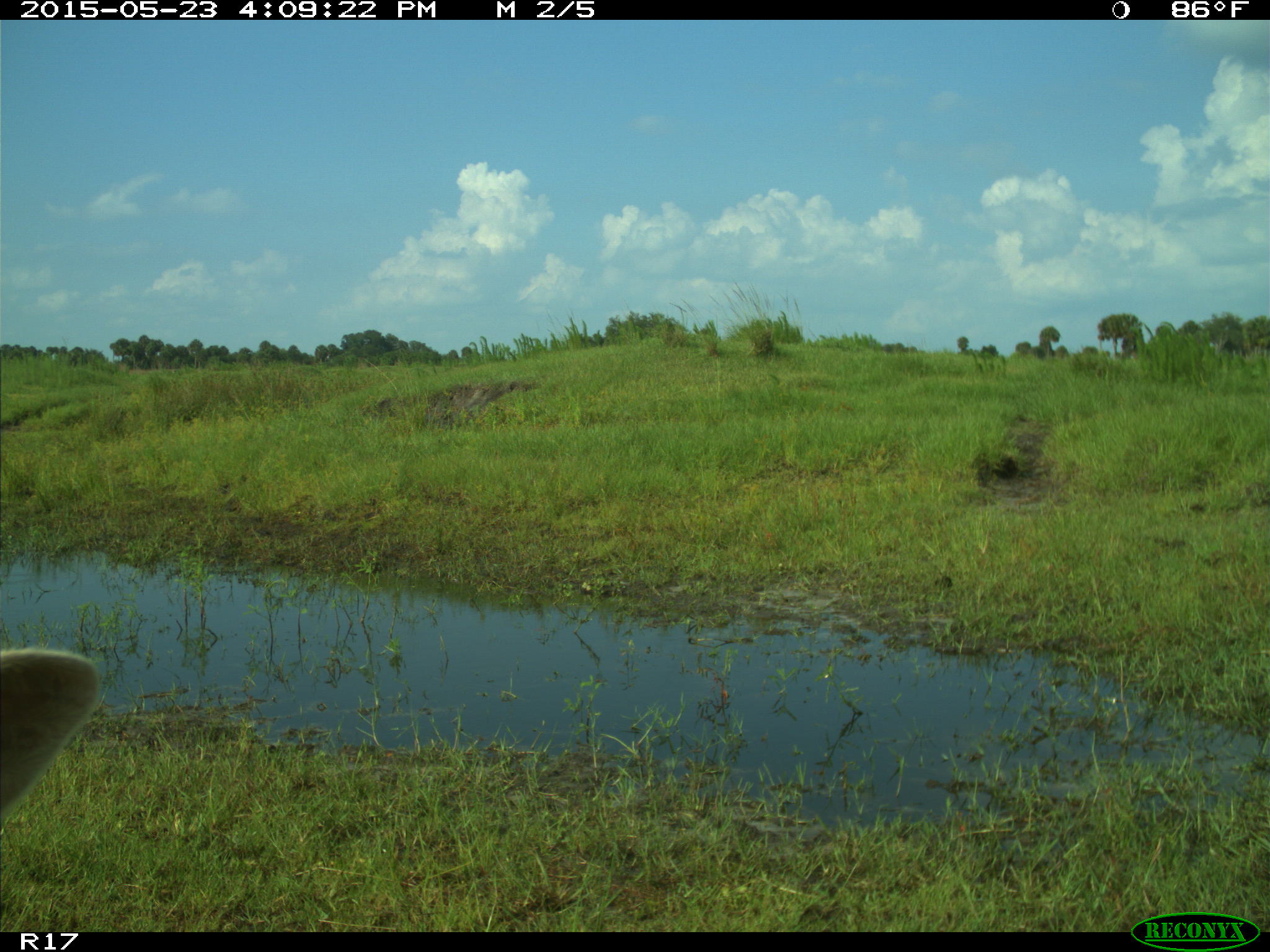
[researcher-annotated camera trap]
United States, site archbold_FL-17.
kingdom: Animalia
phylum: Chordata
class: Mammalia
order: Artiodactyla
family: Bovidae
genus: Bos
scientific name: Bos taurus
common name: domestic cow